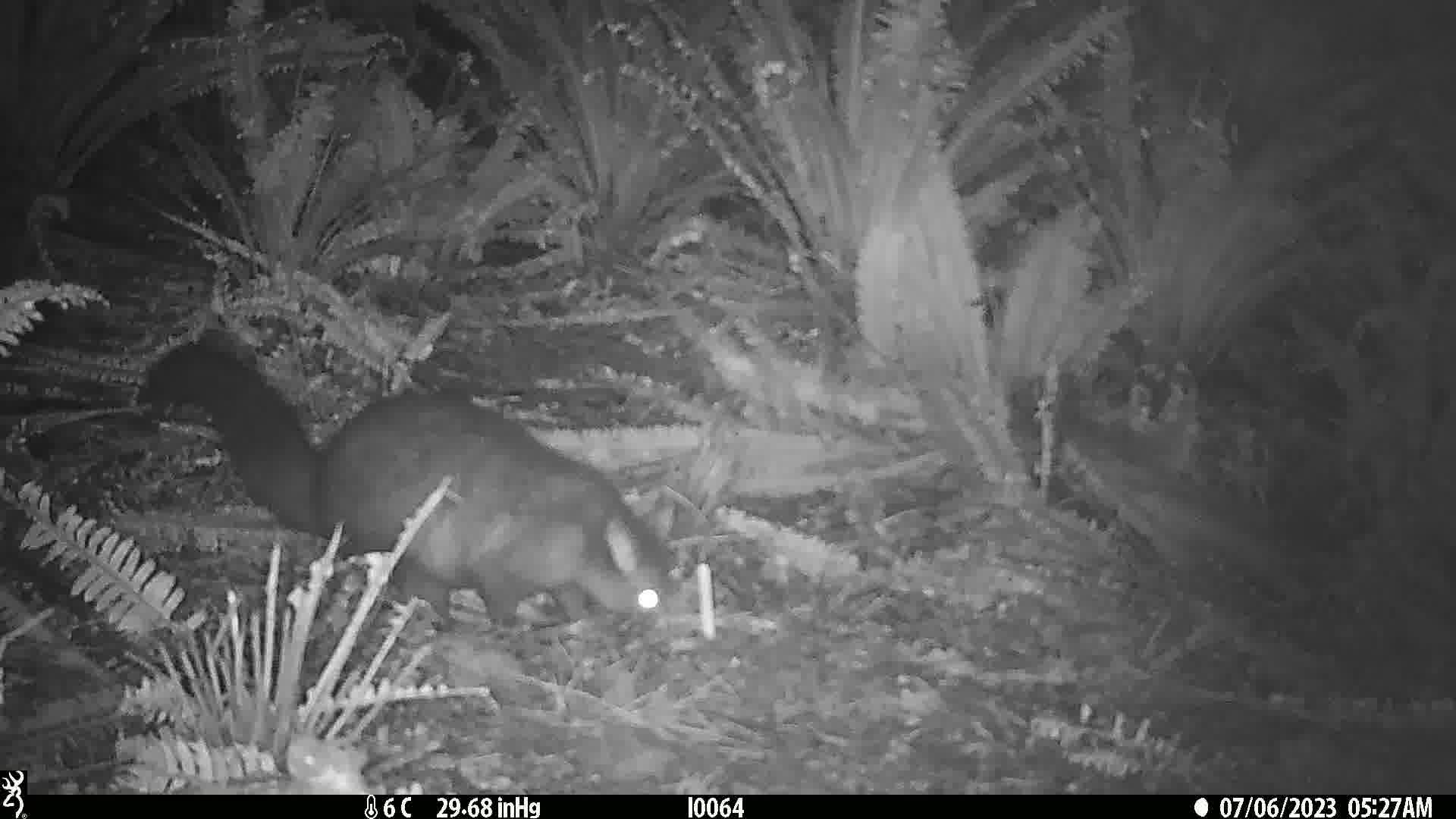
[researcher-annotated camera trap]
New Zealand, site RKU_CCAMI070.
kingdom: Animalia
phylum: Chordata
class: Mammalia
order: Diprotodontia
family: Phalangeridae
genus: Trichosurus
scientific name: Trichosurus vulpecula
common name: common brushtail possum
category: possum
Possum (common brushtail possum) (Trichosurus vulpecula).